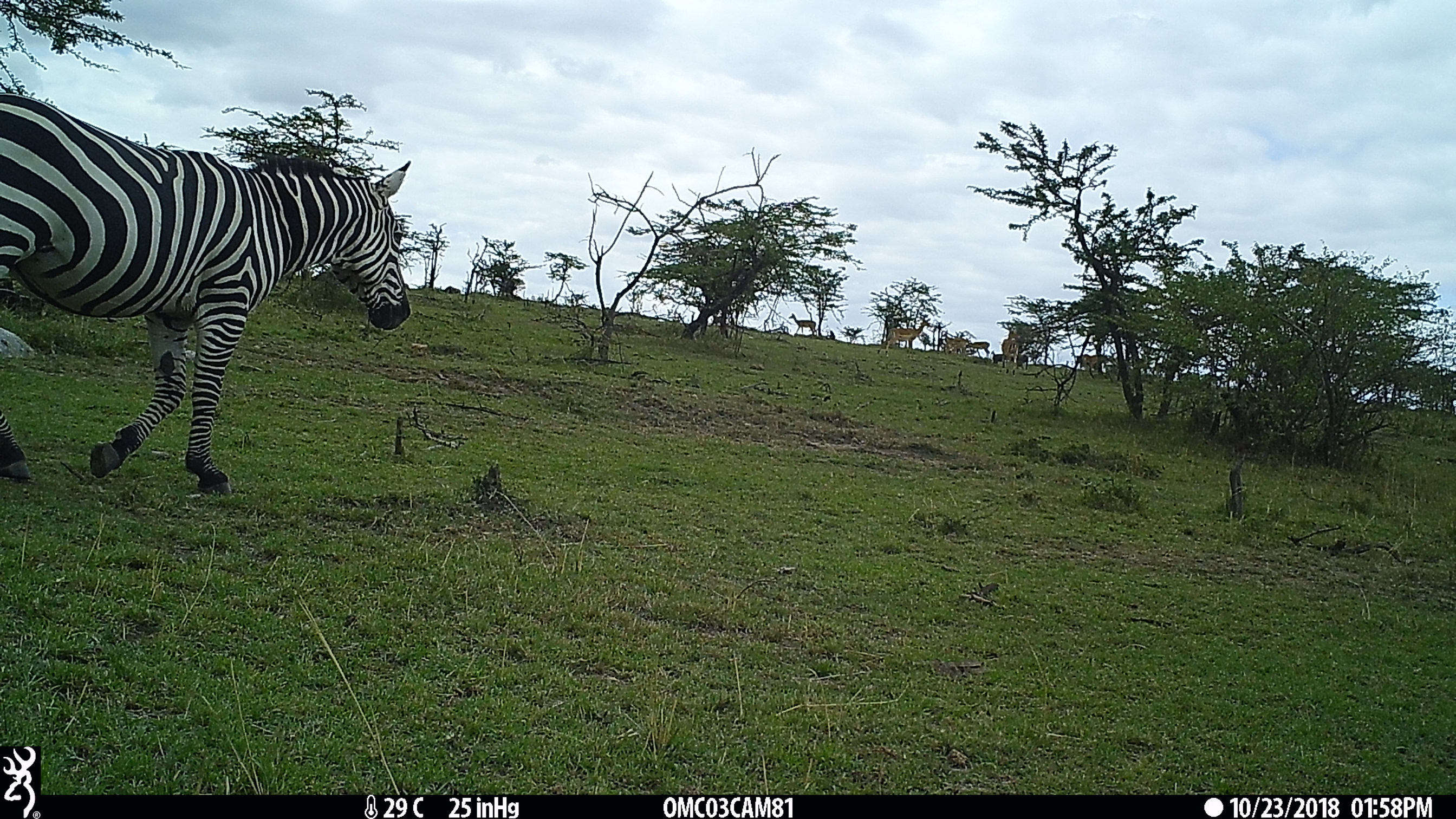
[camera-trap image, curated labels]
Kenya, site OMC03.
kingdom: Animalia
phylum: Chordata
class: Mammalia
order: Artiodactyla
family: Bovidae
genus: Aepyceros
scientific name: Aepyceros melampus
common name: impala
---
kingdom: Animalia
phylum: Chordata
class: Mammalia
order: Perissodactyla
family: Equidae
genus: Equus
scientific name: Equus quagga burchellii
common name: burchell's zebra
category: zebra